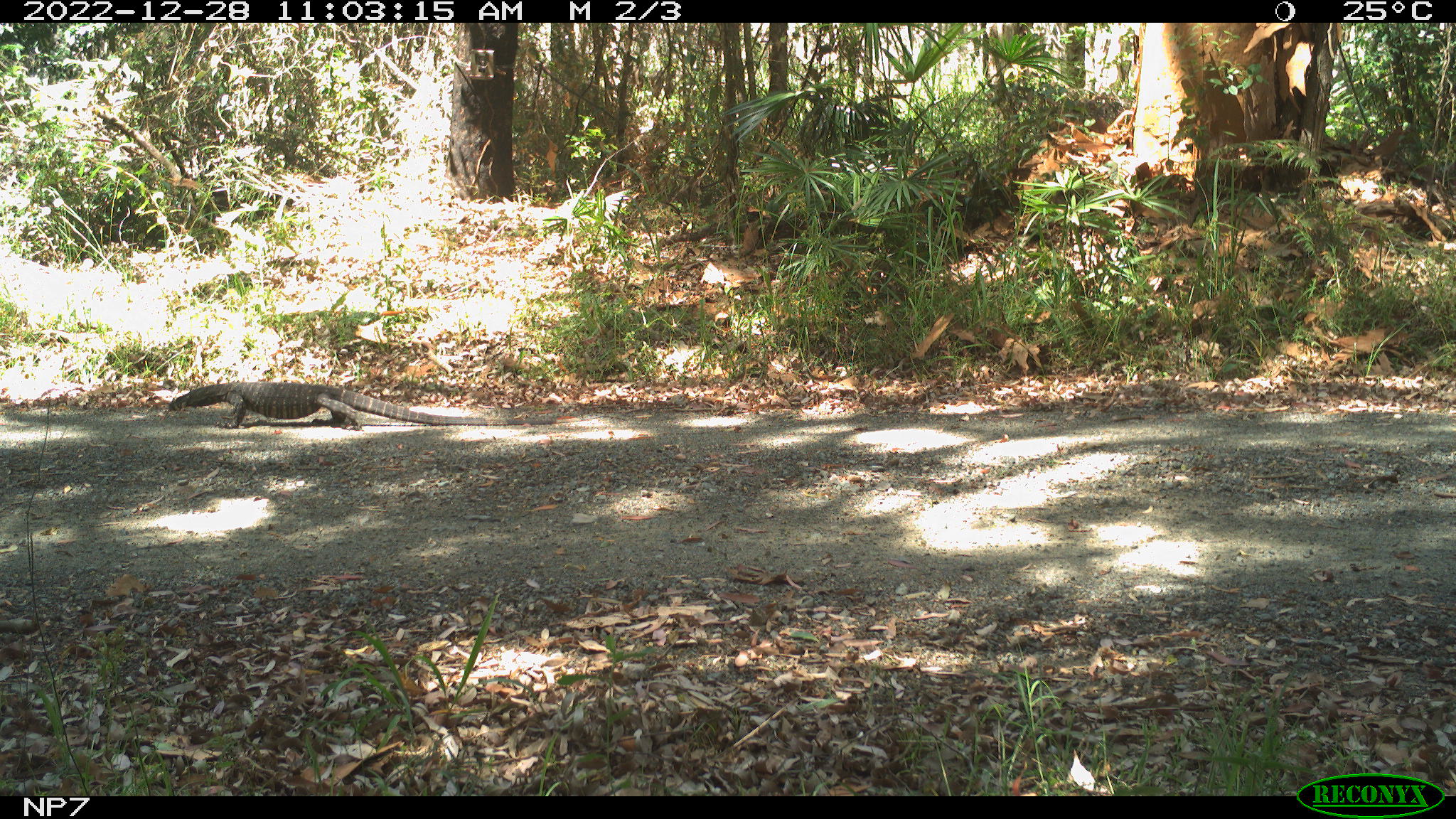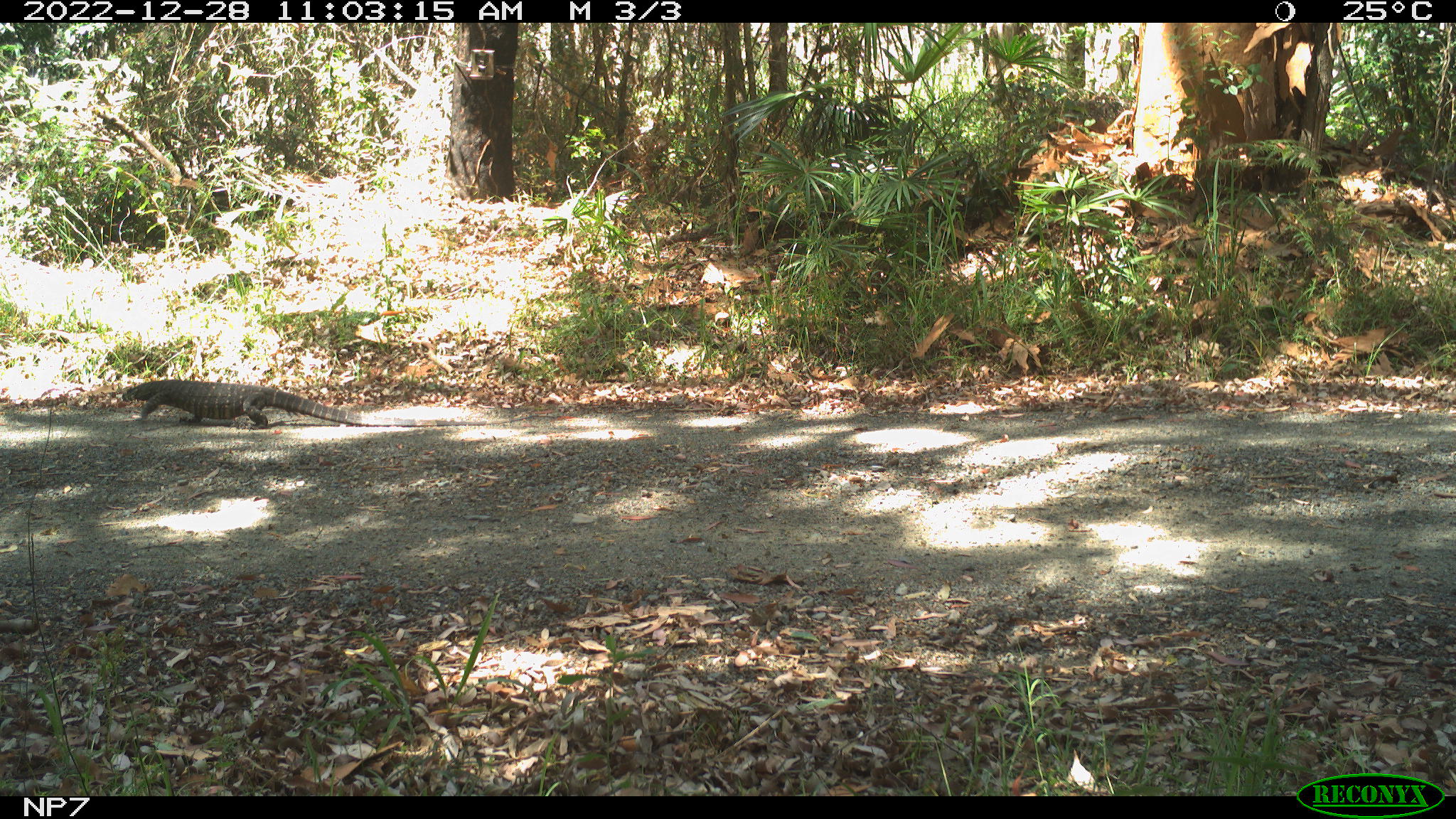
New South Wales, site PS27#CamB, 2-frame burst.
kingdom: Animalia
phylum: Chordata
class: Reptilia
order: Squamata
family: Varanidae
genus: Varanus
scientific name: Varanus varius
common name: lace monitor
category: goanna